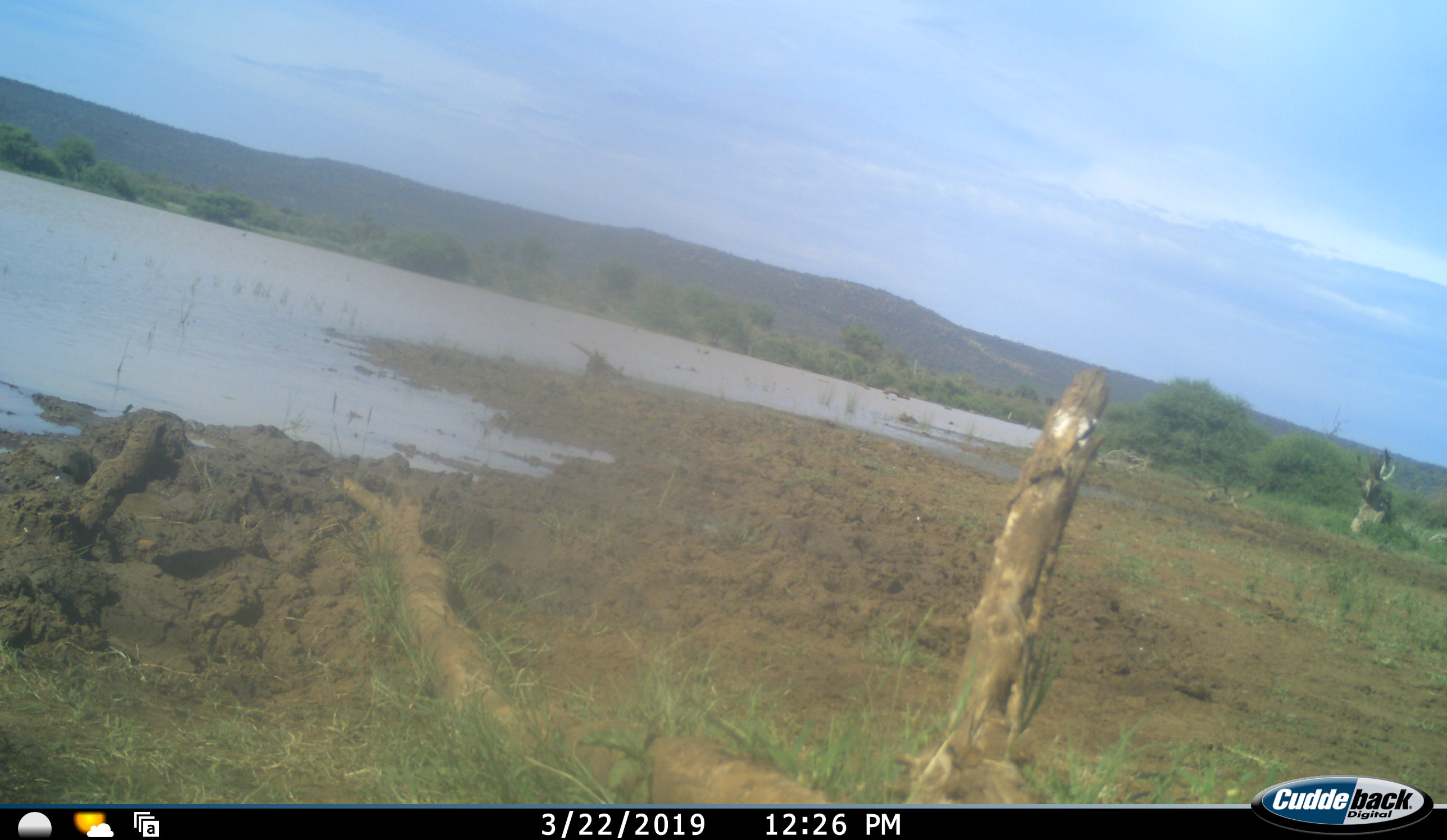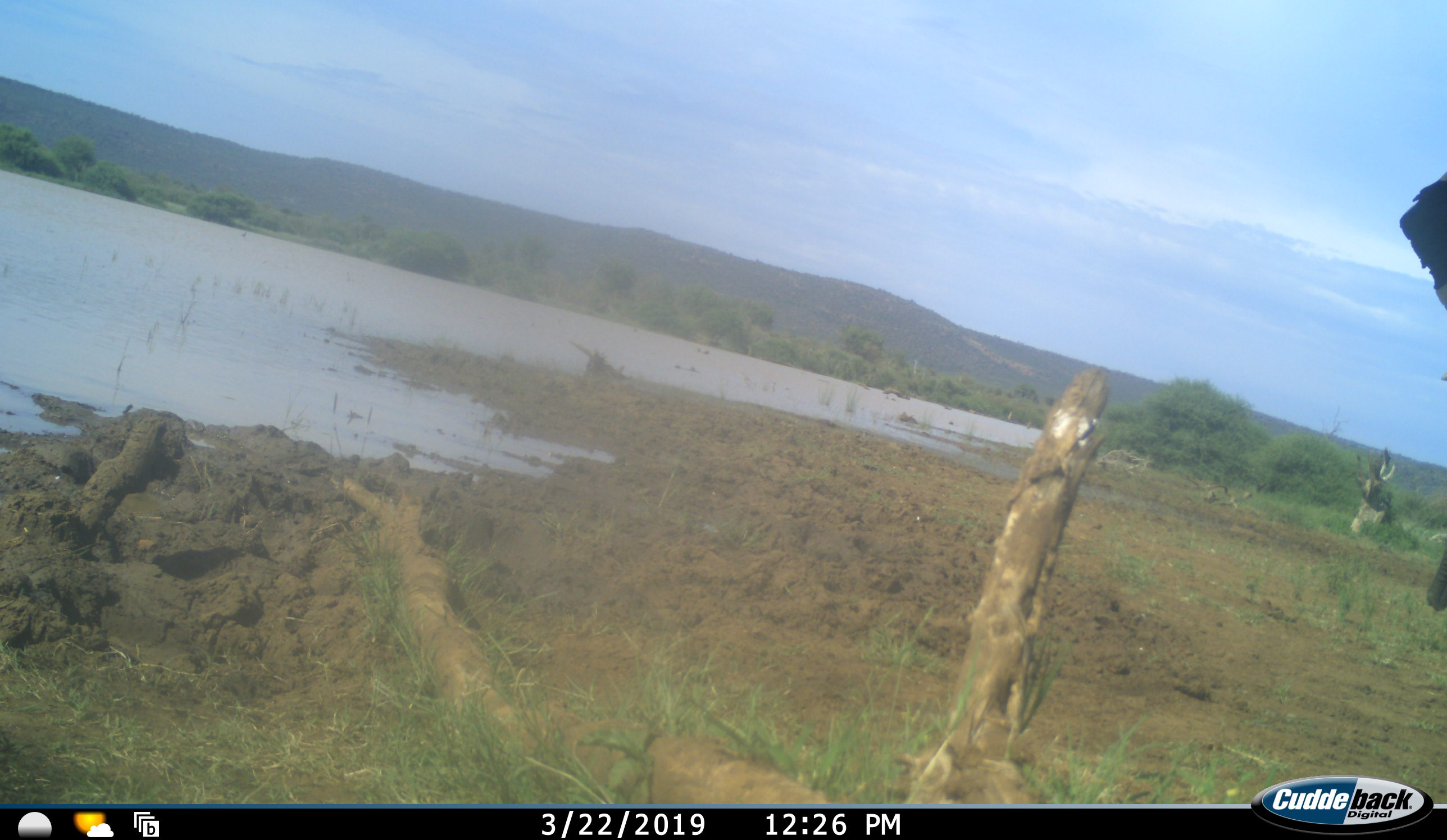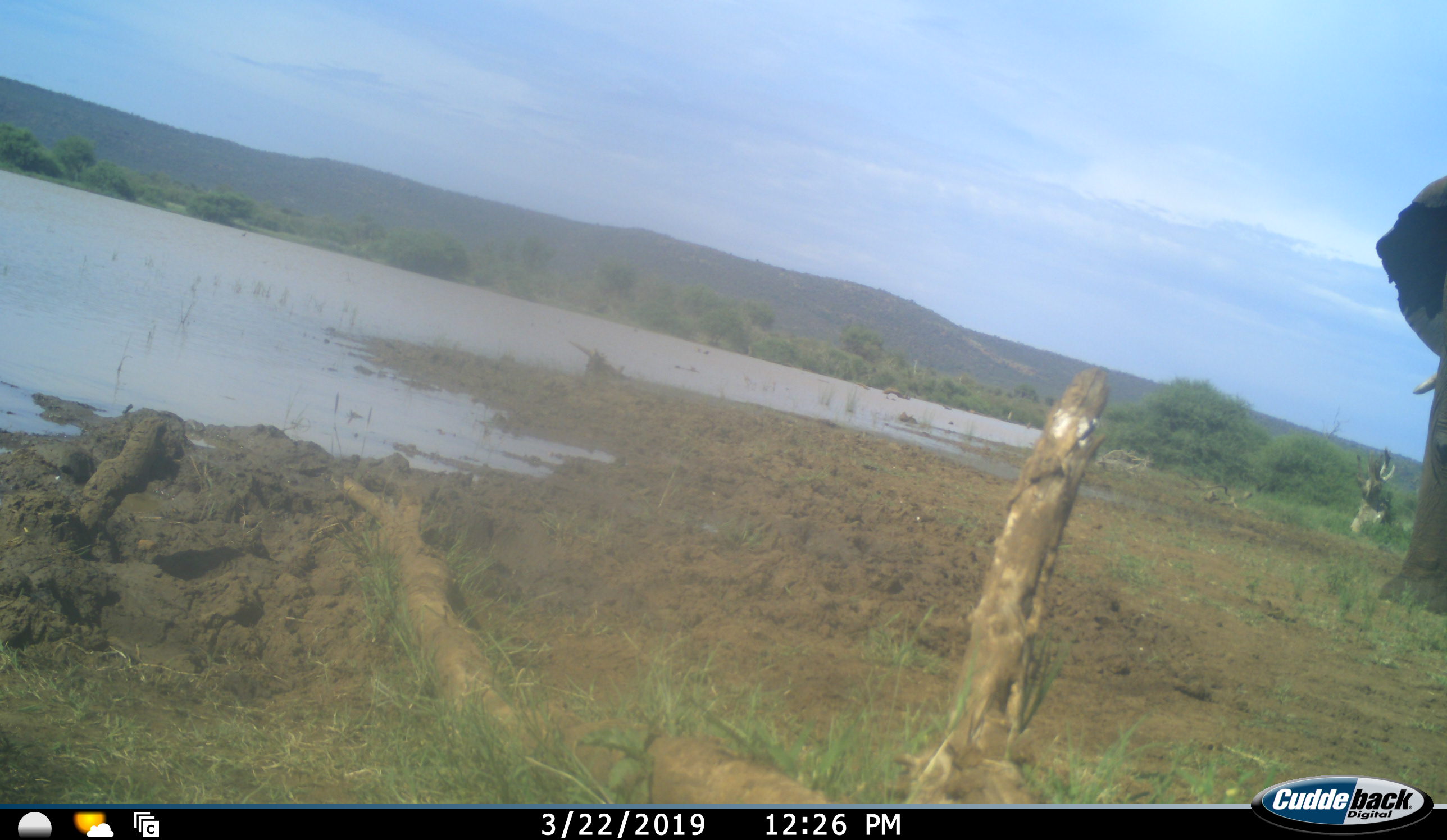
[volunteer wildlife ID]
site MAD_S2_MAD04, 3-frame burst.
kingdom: Animalia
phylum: Chordata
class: Mammalia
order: Proboscidea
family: Elephantidae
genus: Loxodonta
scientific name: Loxodonta africana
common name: african bush elephant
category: elephant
Elephant (african bush elephant) (Loxodonta africana), count 1. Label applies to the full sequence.